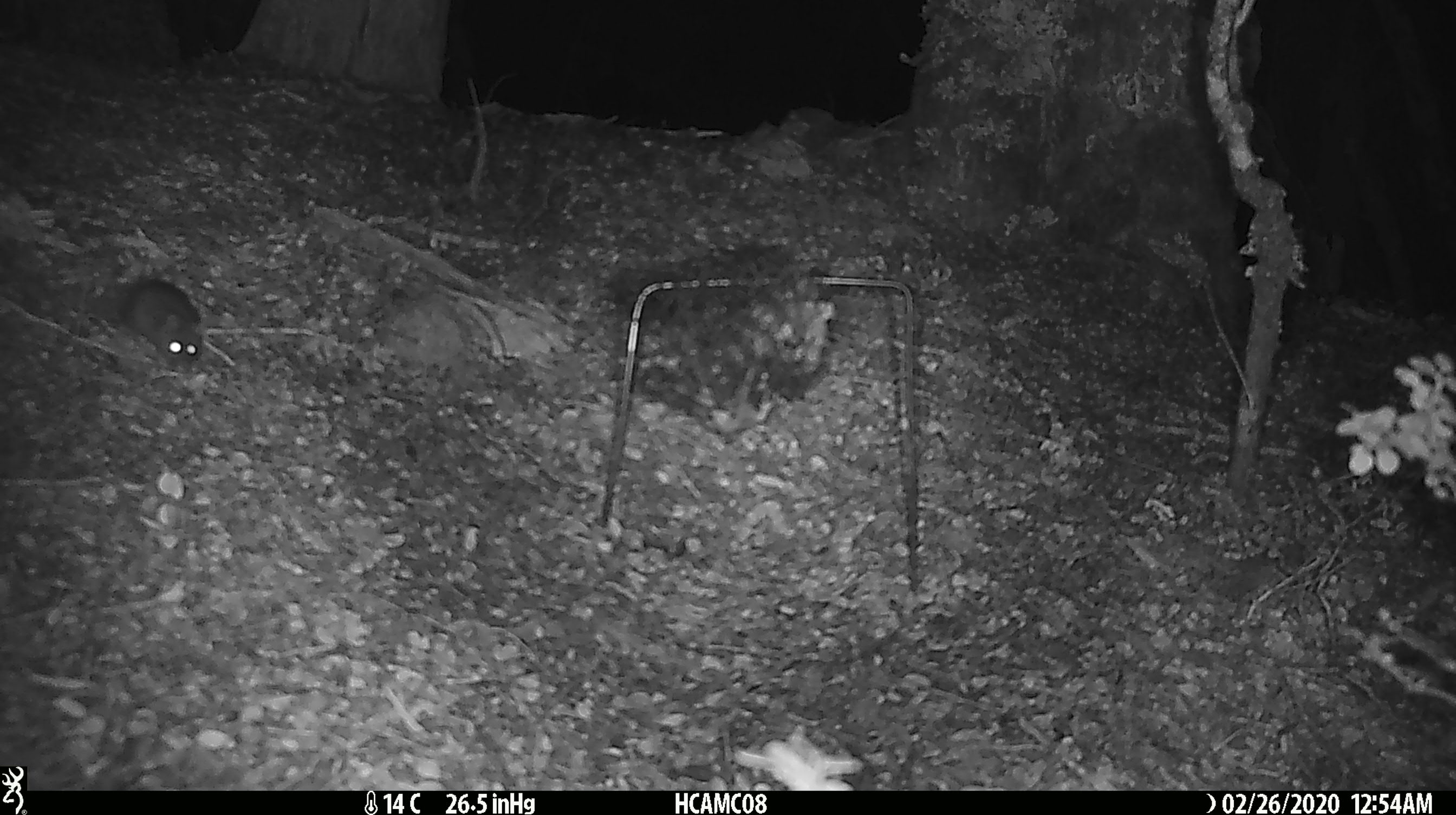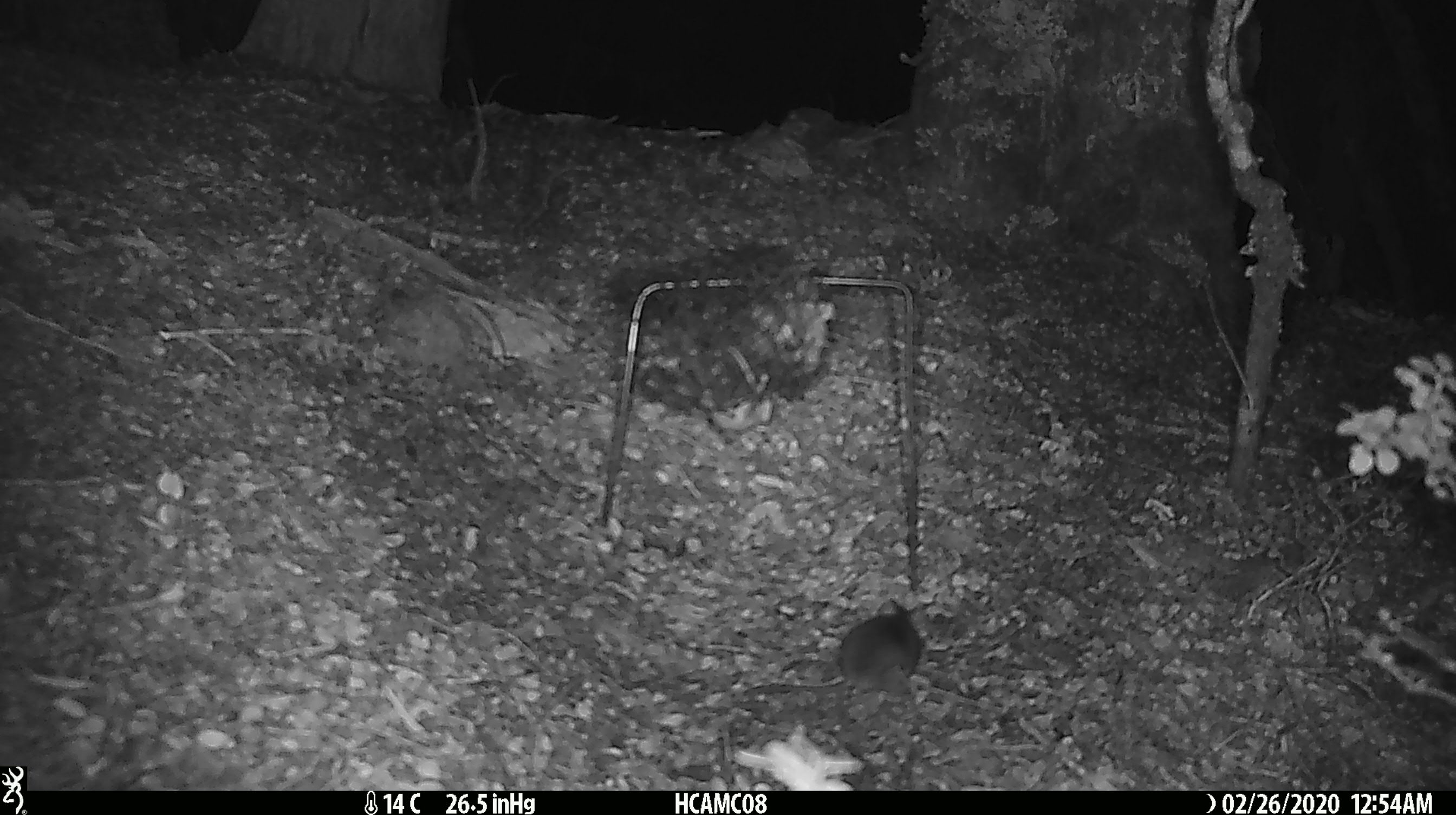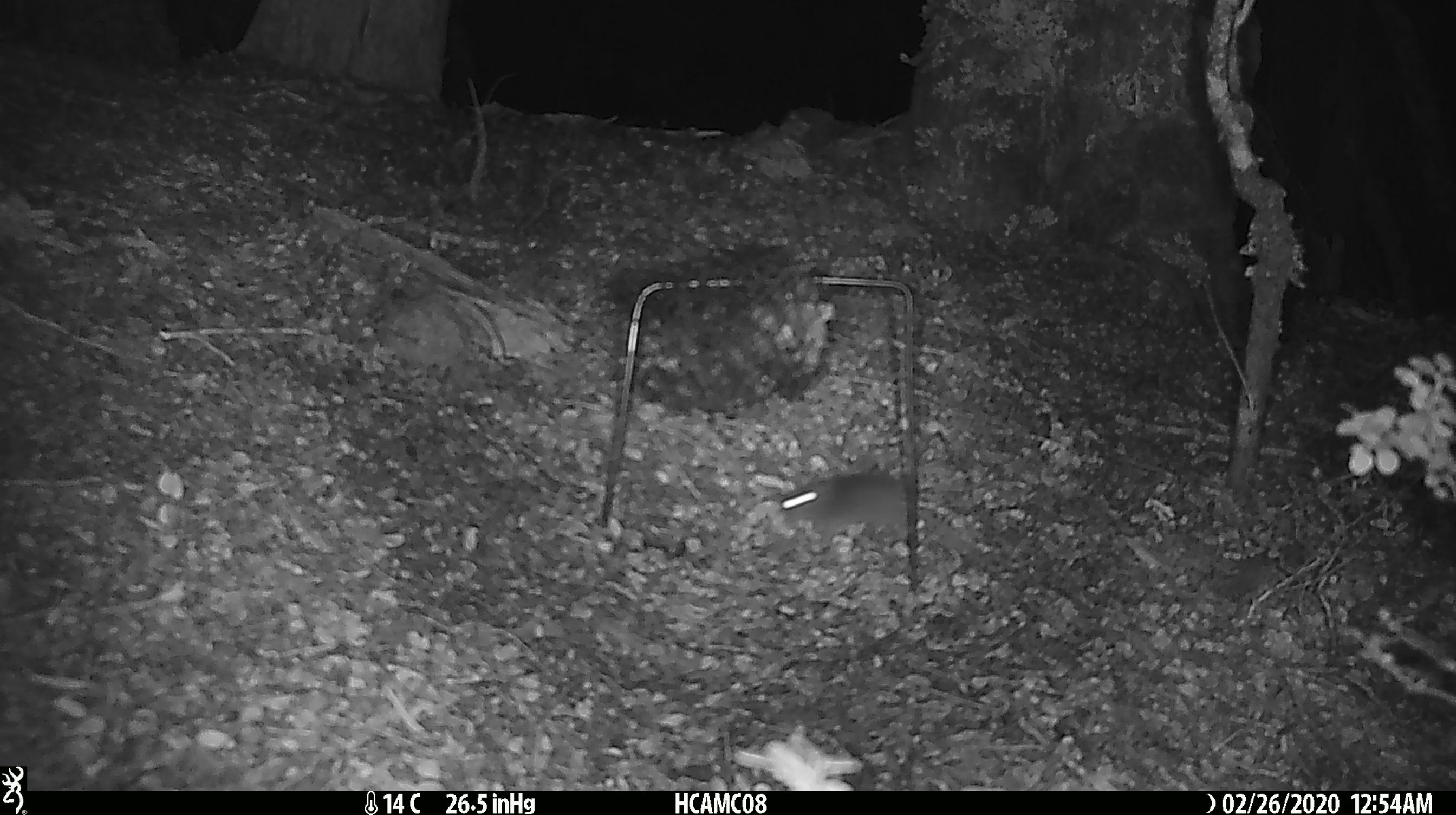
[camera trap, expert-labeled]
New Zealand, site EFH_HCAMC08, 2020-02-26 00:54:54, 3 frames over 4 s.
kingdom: Animalia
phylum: Chordata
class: Mammalia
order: Rodentia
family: Muridae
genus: Mus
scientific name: Mus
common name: mouse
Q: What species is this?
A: Mouse (Mus).